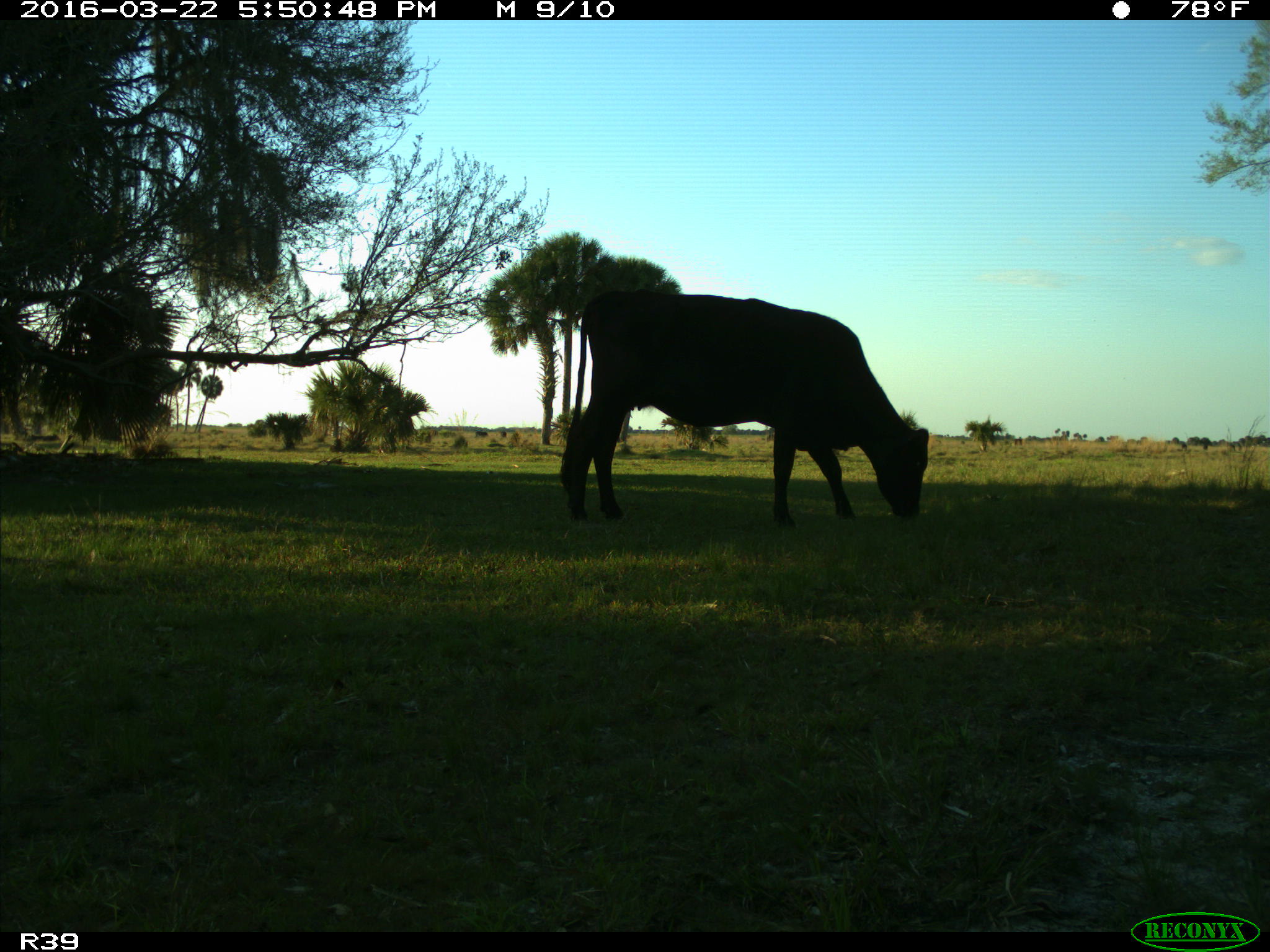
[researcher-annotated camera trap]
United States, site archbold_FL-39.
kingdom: Animalia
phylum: Chordata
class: Mammalia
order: Artiodactyla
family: Bovidae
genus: Bos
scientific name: Bos taurus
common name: domestic cow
Bos taurus (domestic cow).